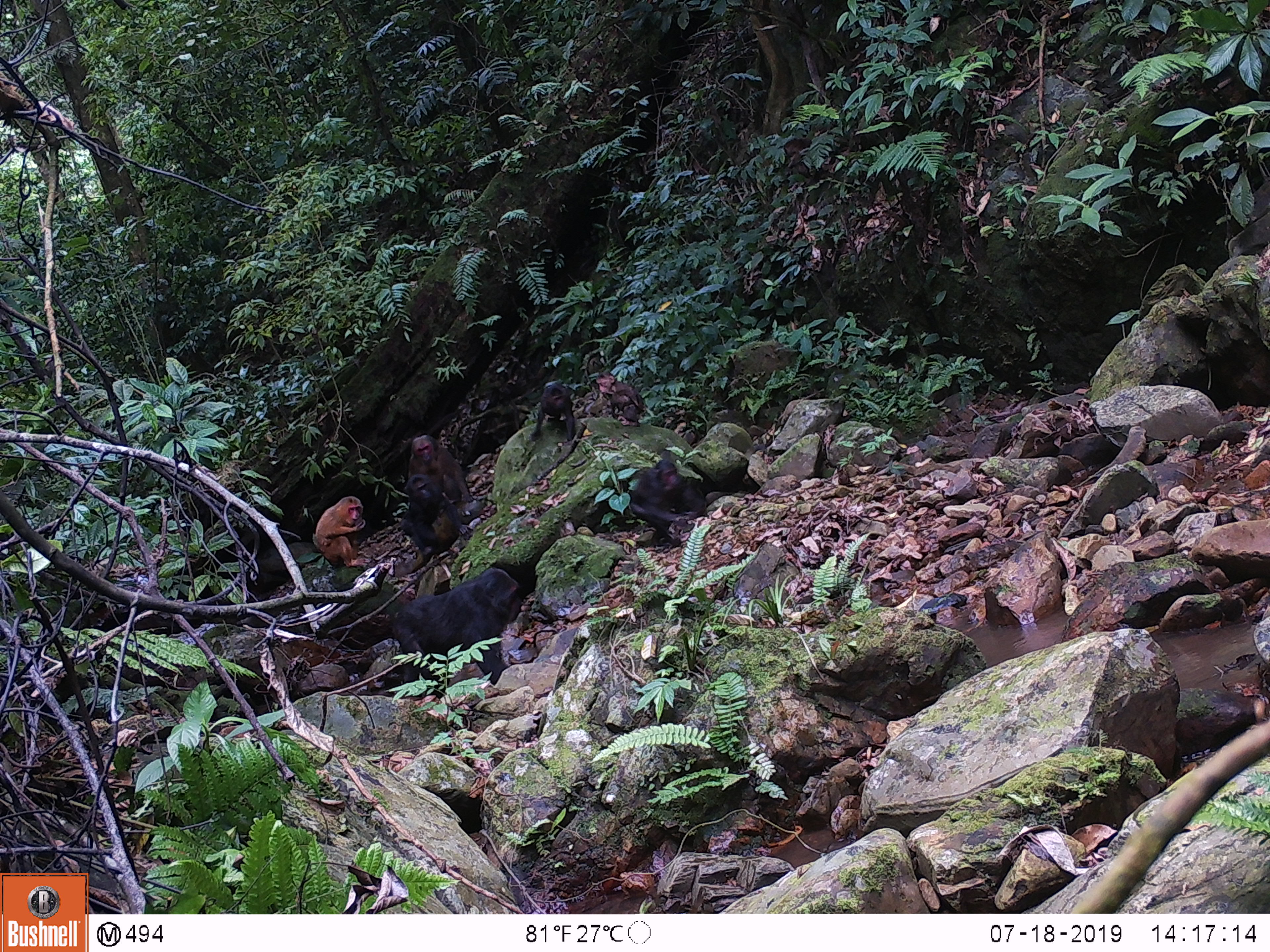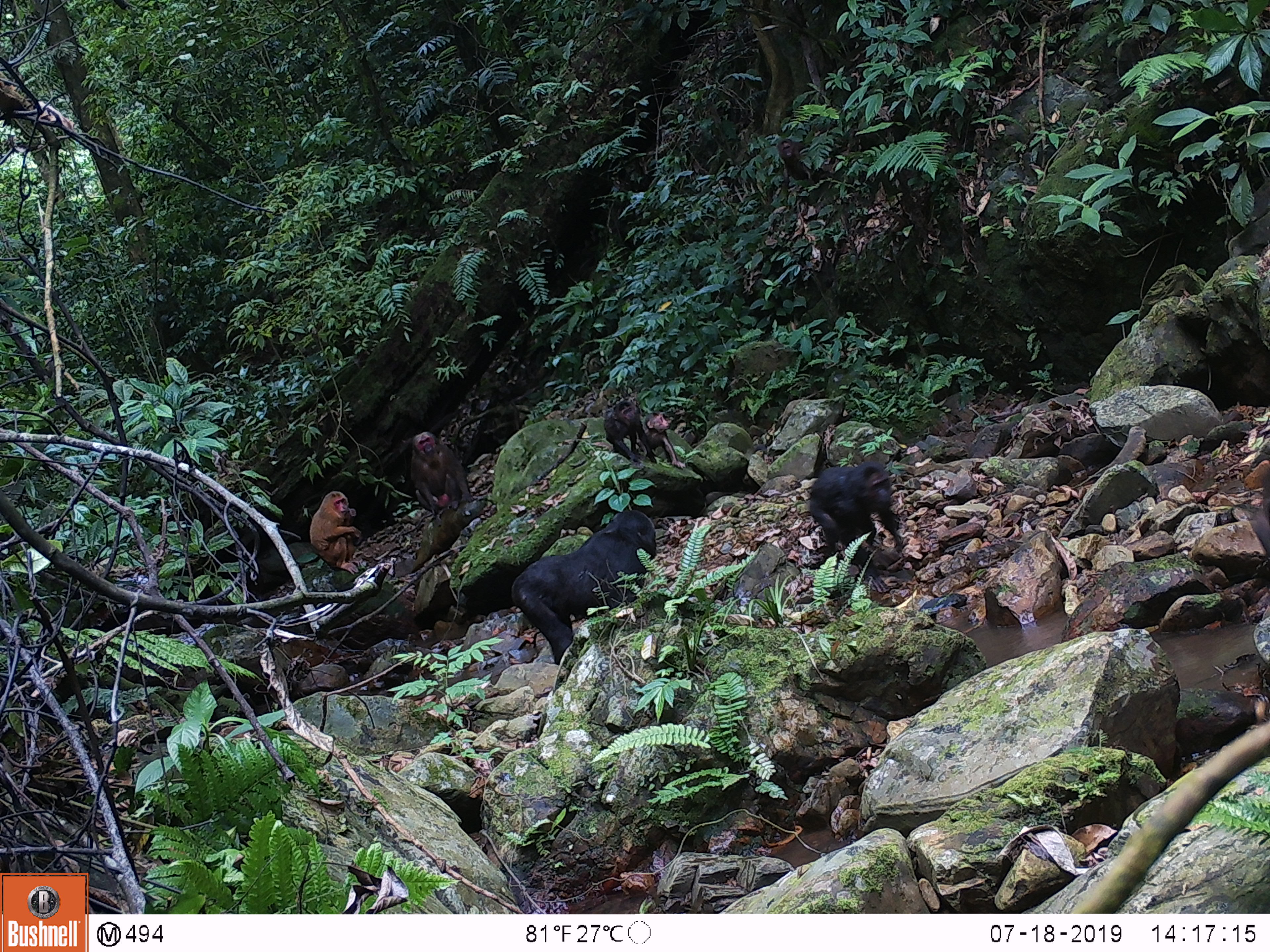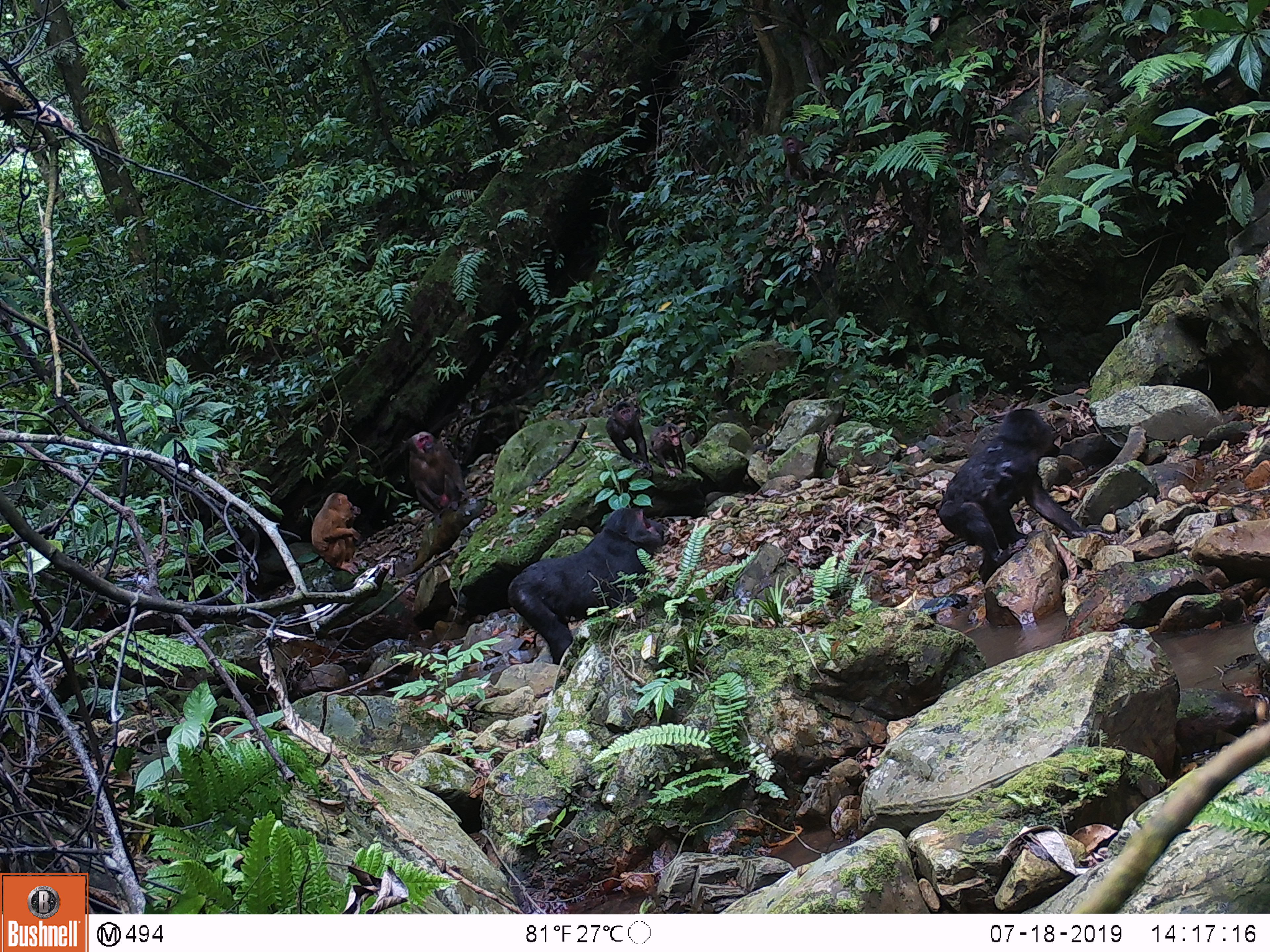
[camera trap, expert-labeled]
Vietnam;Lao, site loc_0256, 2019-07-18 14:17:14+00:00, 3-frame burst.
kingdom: Animalia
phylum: Chordata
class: Mammalia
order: Primates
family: Cercopithecidae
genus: Macaca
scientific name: Macaca arctoides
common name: stump-tailed macaque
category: stump tailed macaque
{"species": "stump tailed macaque (stump-tailed macaque) (Macaca arctoides)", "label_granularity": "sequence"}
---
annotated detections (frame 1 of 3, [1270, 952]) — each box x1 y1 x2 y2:
stump tailed macaque: 392 567 522 697; 630 459 706 546; 399 473 468 555; 407 434 473 503; 315 496 370 567; 595 371 646 427; 533 383 575 441; 783 138 811 167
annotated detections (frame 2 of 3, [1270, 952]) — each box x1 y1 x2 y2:
stump tailed macaque: 510 510 657 665; 809 460 901 593; 410 431 473 526; 309 490 361 575; 603 401 656 467; 638 412 685 469; 778 139 809 180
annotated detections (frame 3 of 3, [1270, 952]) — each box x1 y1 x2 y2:
stump tailed macaque: 938 408 1111 559; 507 507 664 664; 407 431 470 524; 311 492 363 575; 606 401 653 477; 648 423 686 478; 781 135 811 181